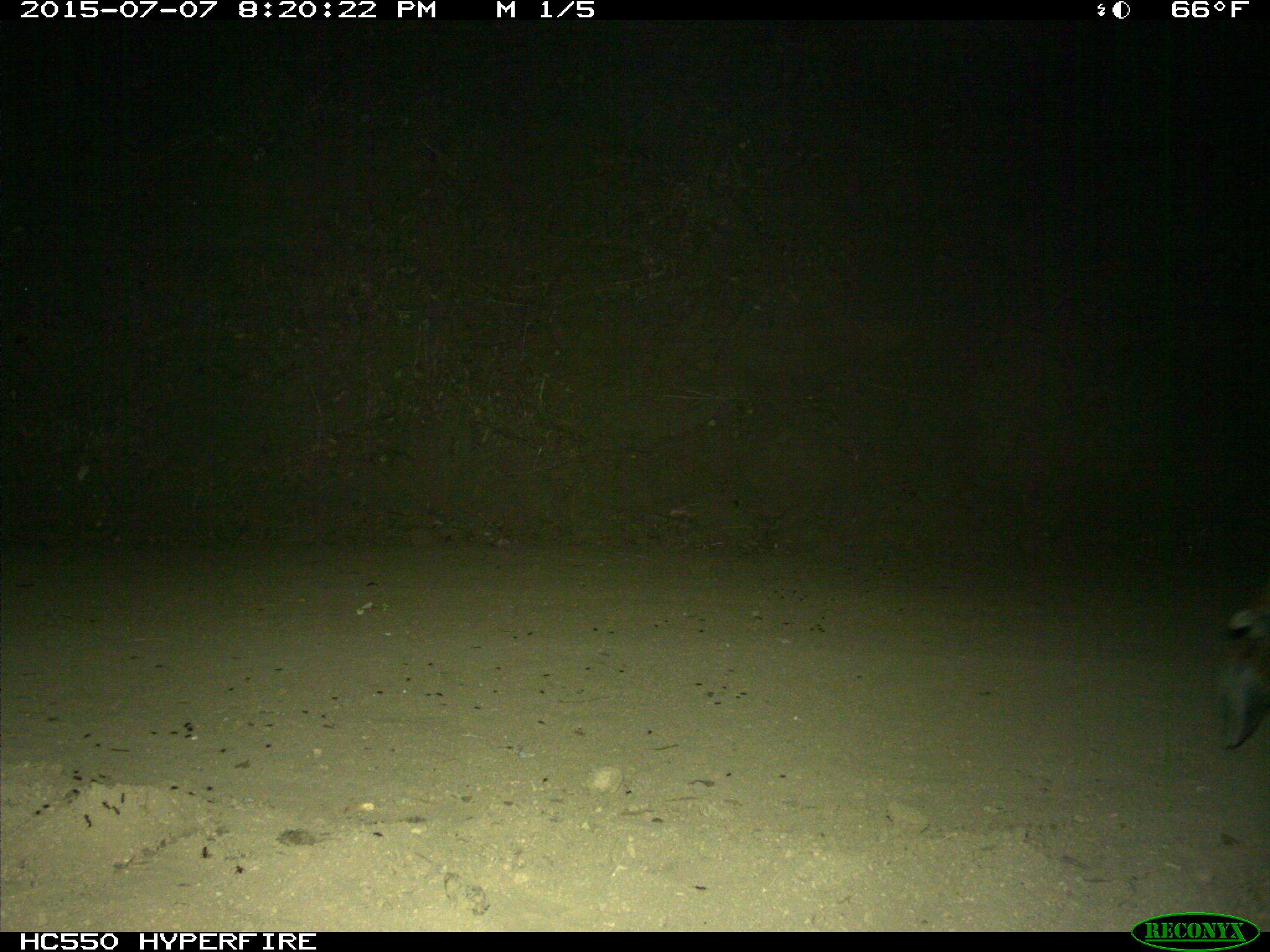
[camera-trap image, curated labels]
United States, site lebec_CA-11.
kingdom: Animalia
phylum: Chordata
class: Mammalia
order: Artiodactyla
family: Cervidae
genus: Cervus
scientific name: Cervus canadensis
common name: elk